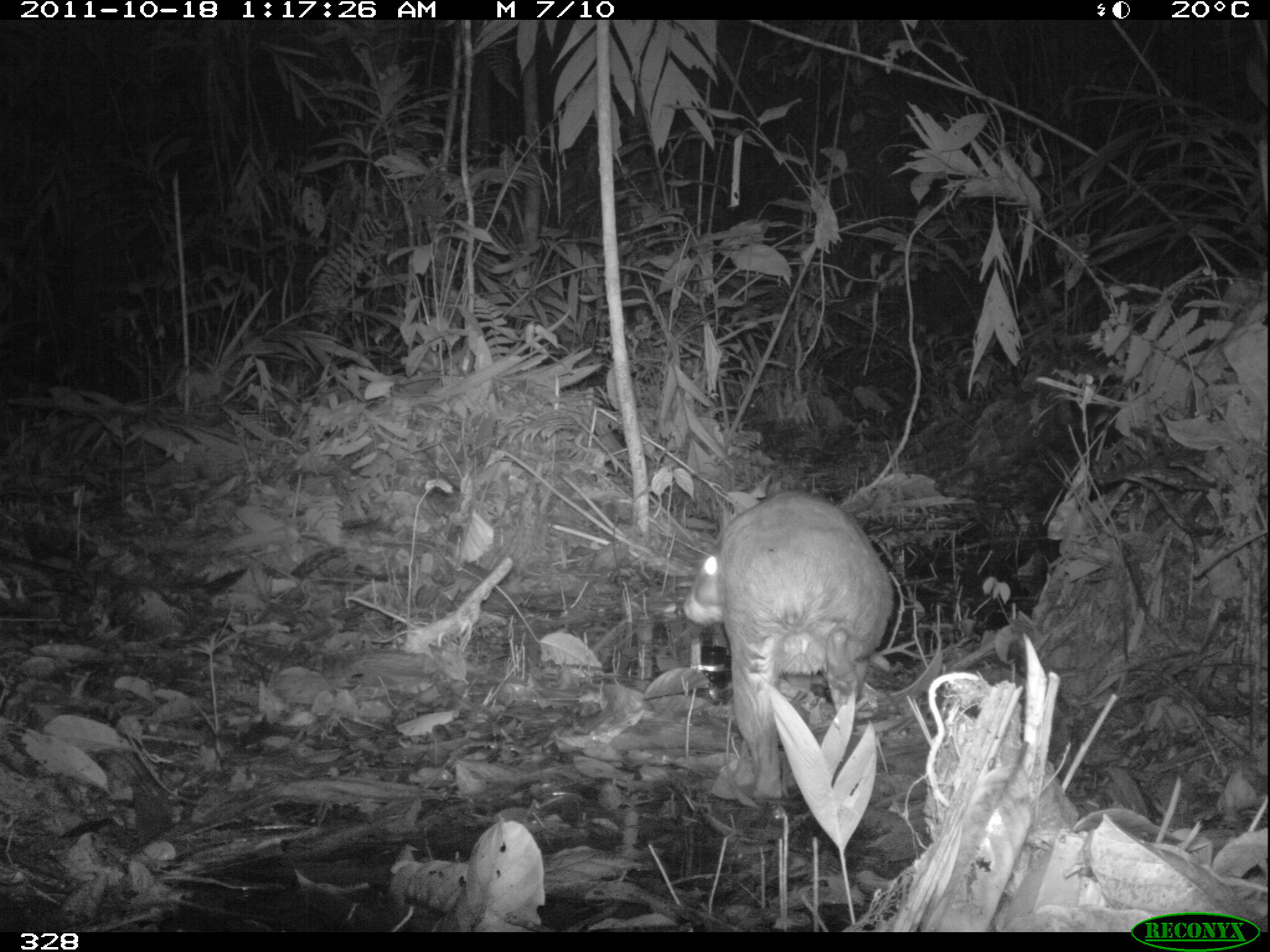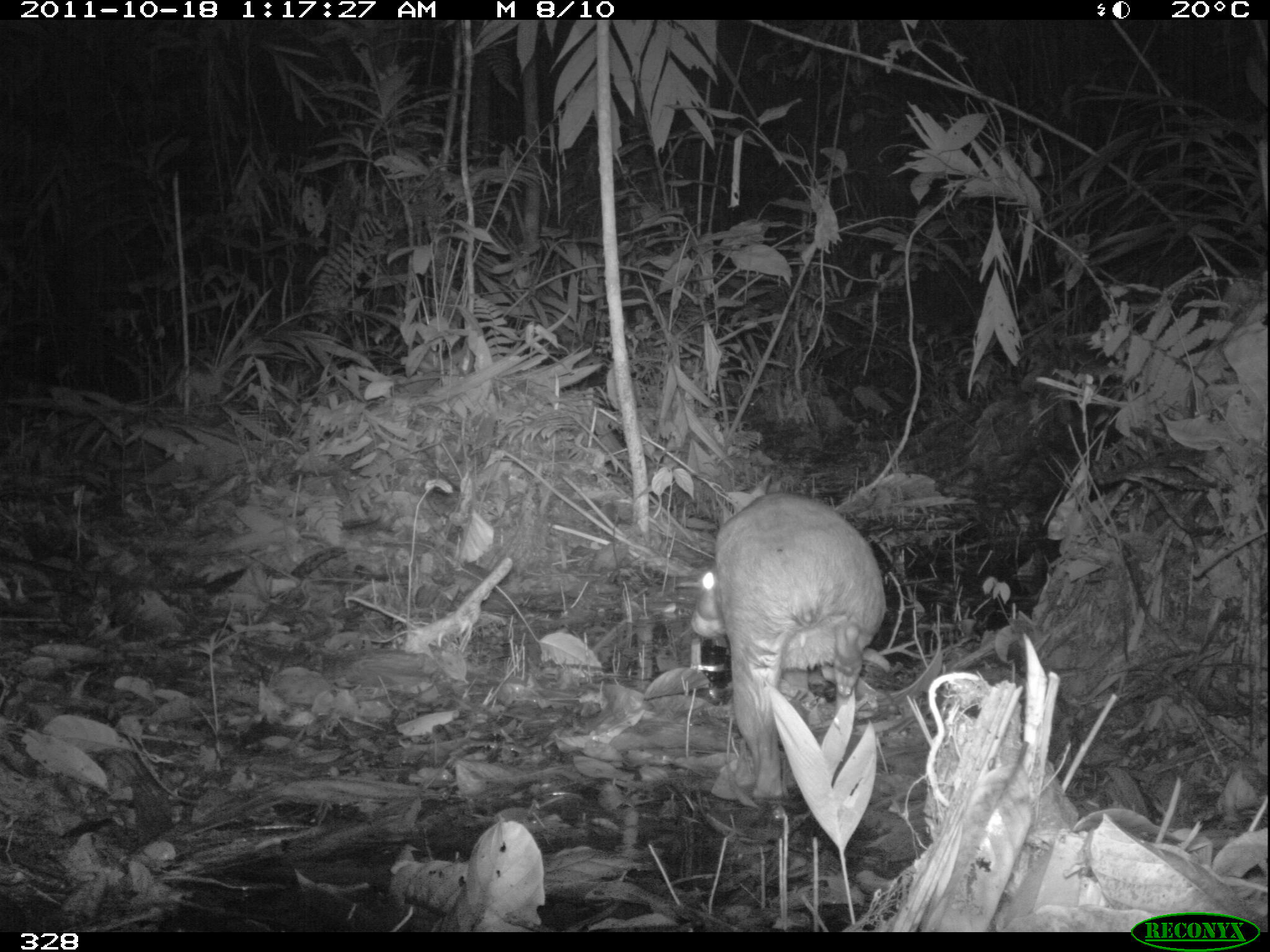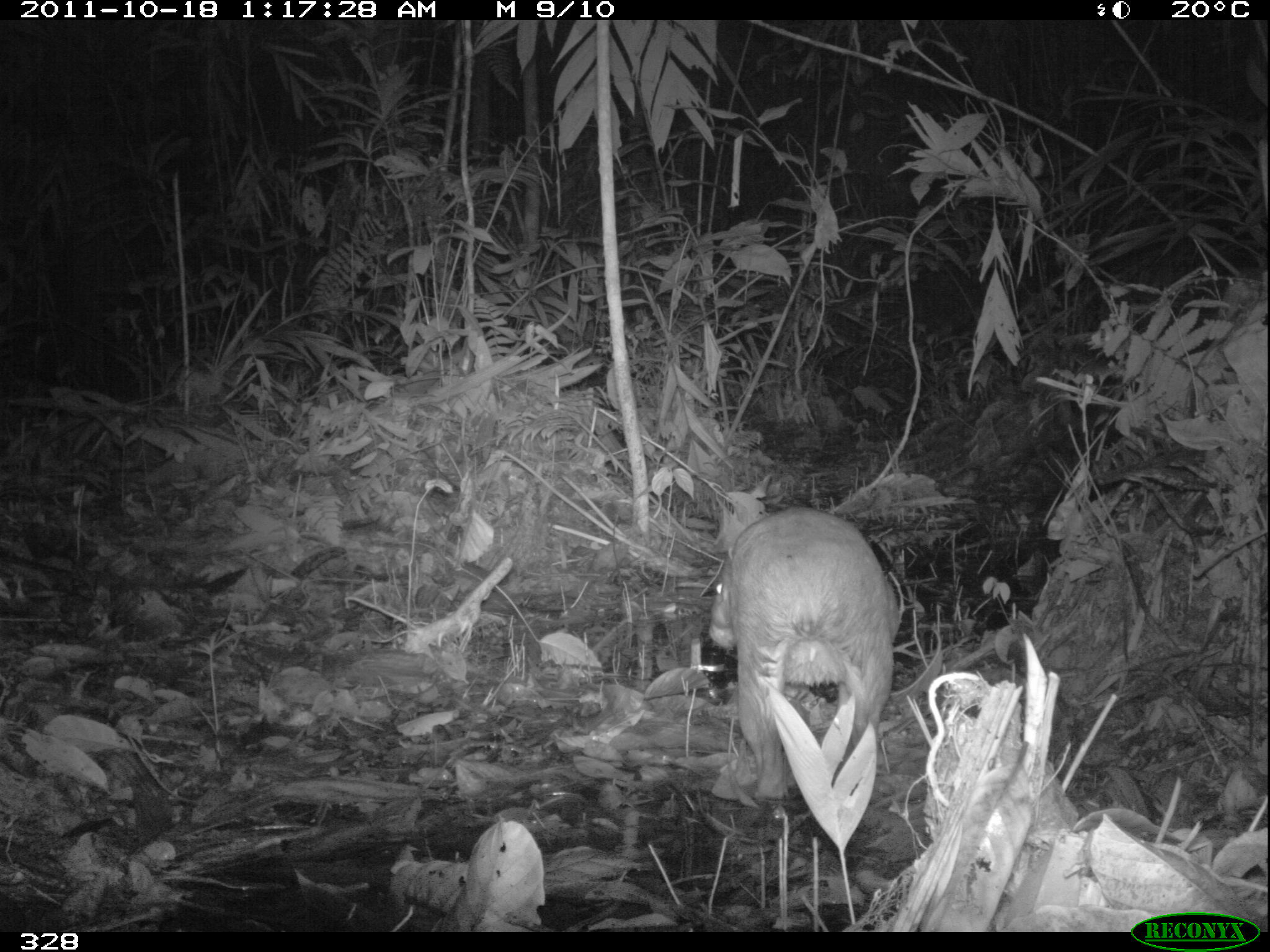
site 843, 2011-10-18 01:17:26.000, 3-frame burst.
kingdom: Animalia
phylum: Chordata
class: Mammalia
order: Rodentia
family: Cuniculidae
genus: Cuniculus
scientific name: Cuniculus paca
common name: spotted paca